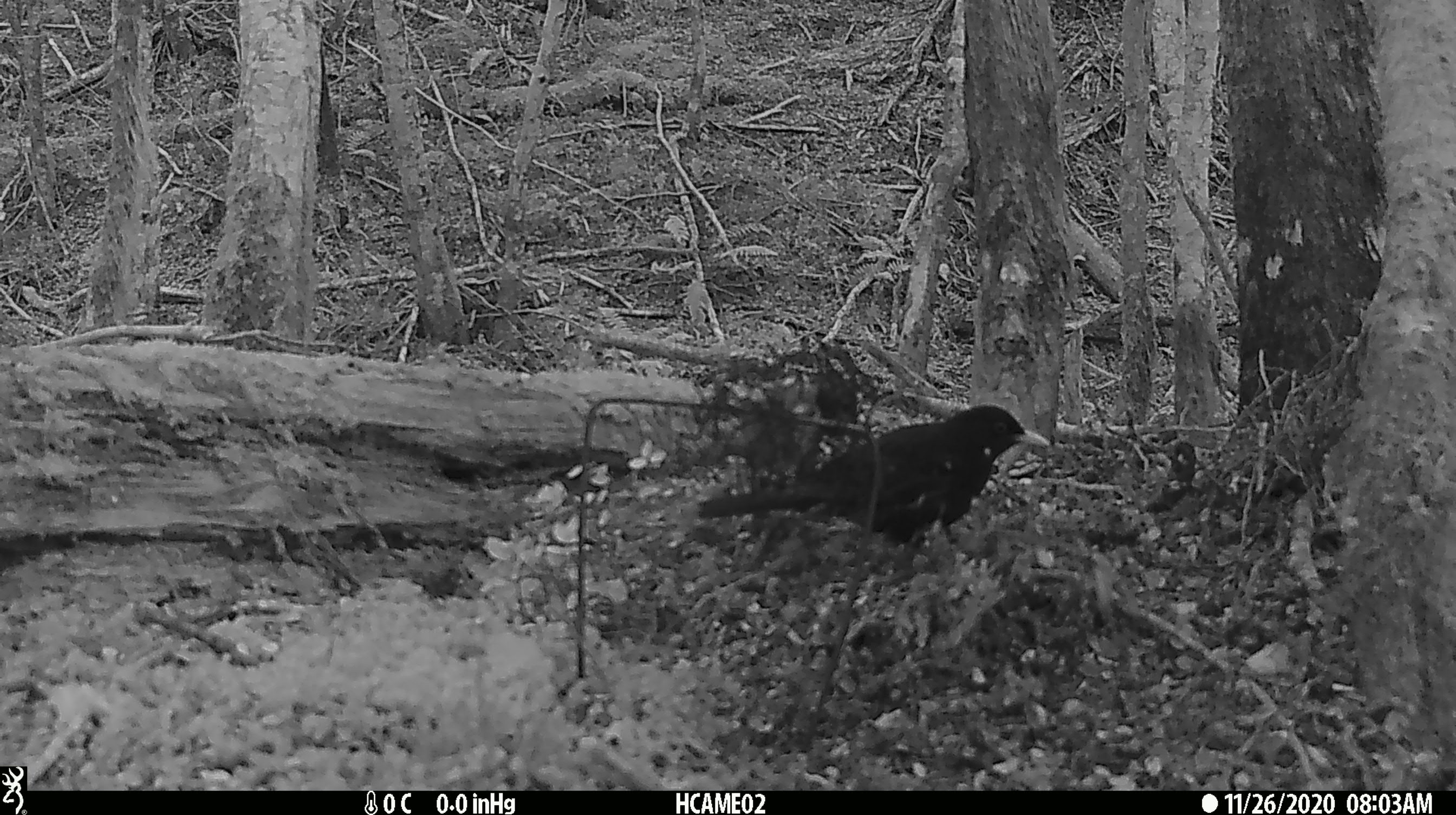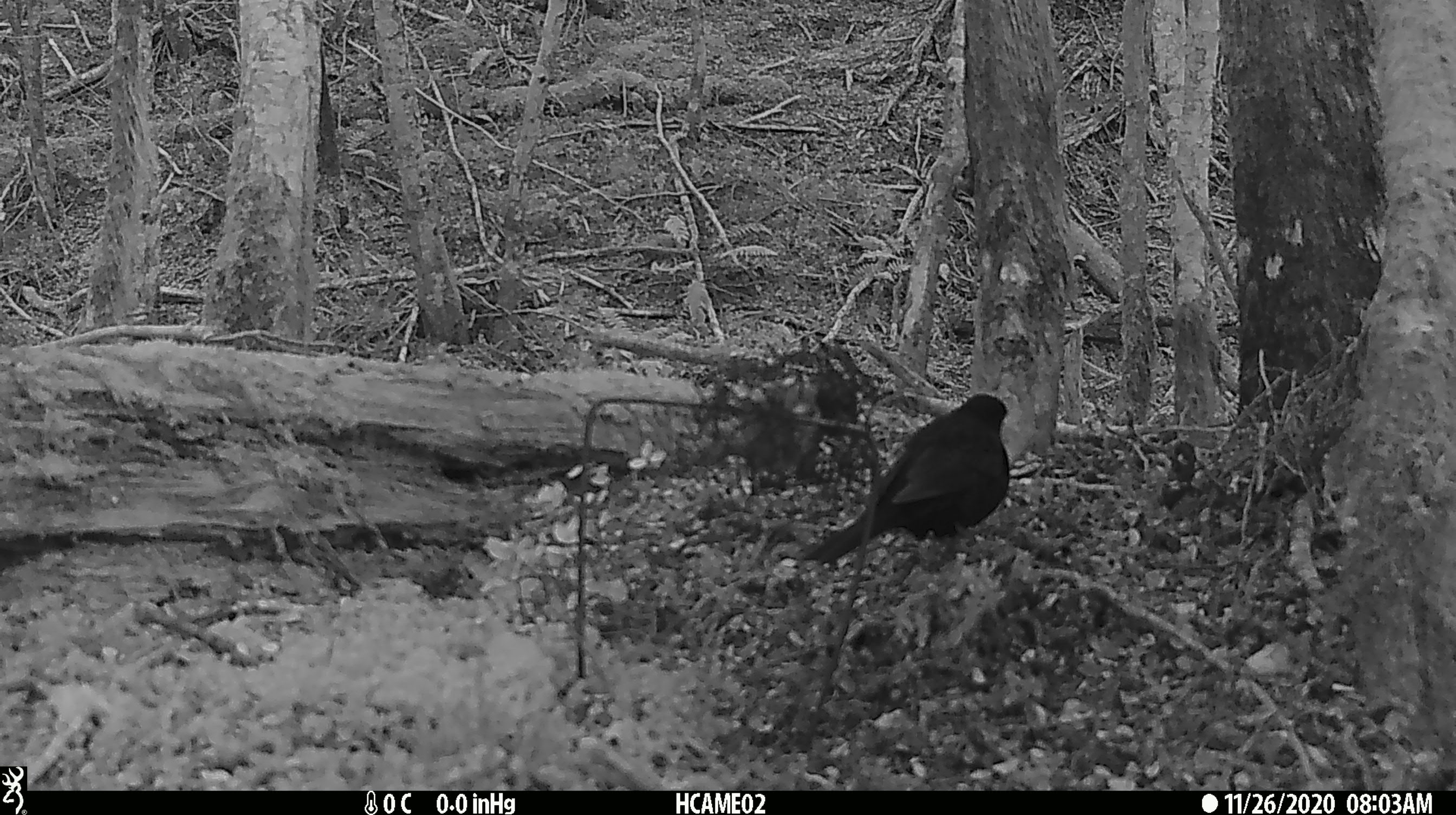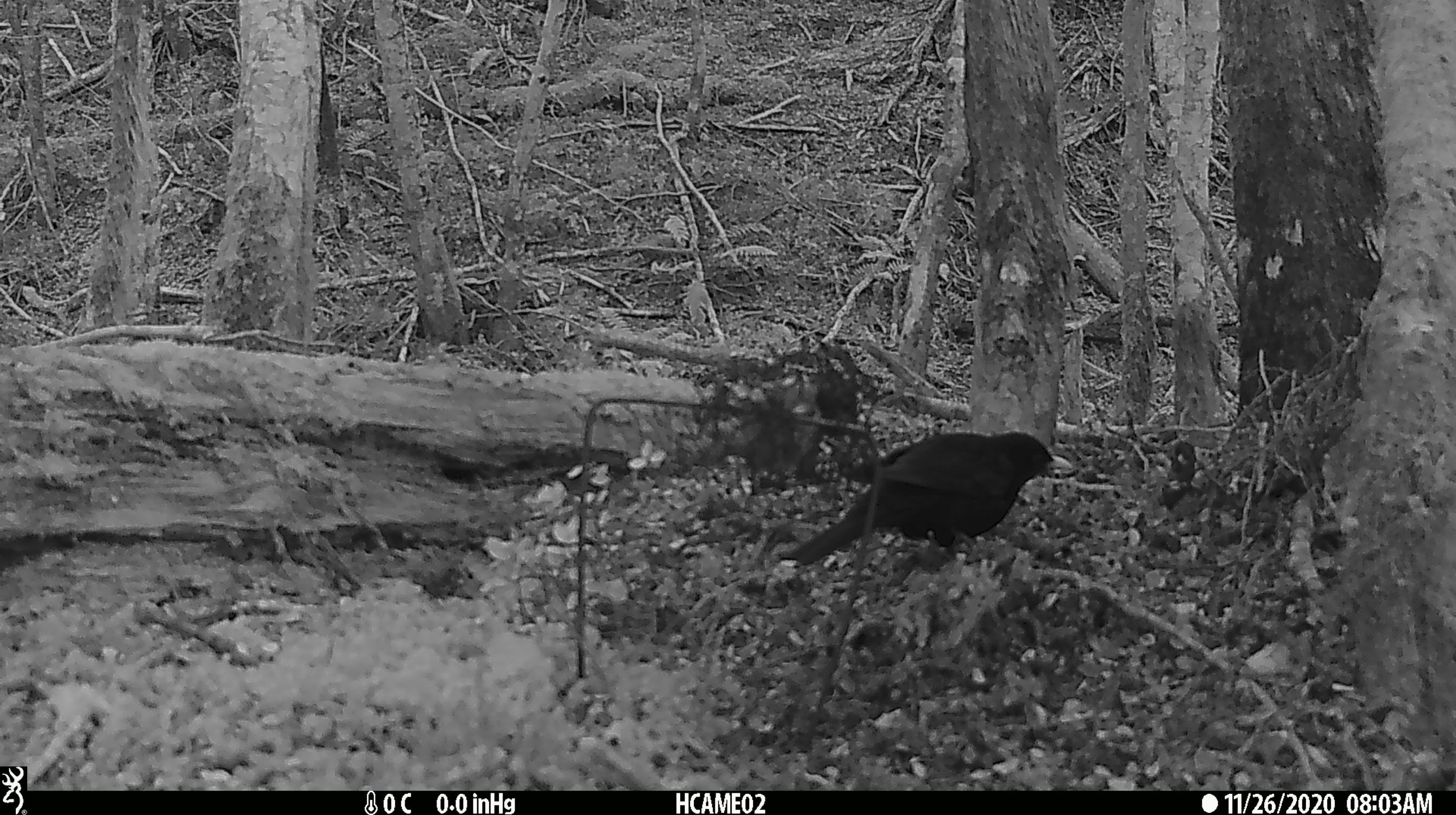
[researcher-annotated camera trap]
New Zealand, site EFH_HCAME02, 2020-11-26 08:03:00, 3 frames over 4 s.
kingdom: Animalia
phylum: Chordata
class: Aves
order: Passeriformes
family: Turdidae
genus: Turdus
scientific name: Turdus merula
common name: eurasian blackbird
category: blackbird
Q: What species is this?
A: Blackbird (eurasian blackbird) (Turdus merula).